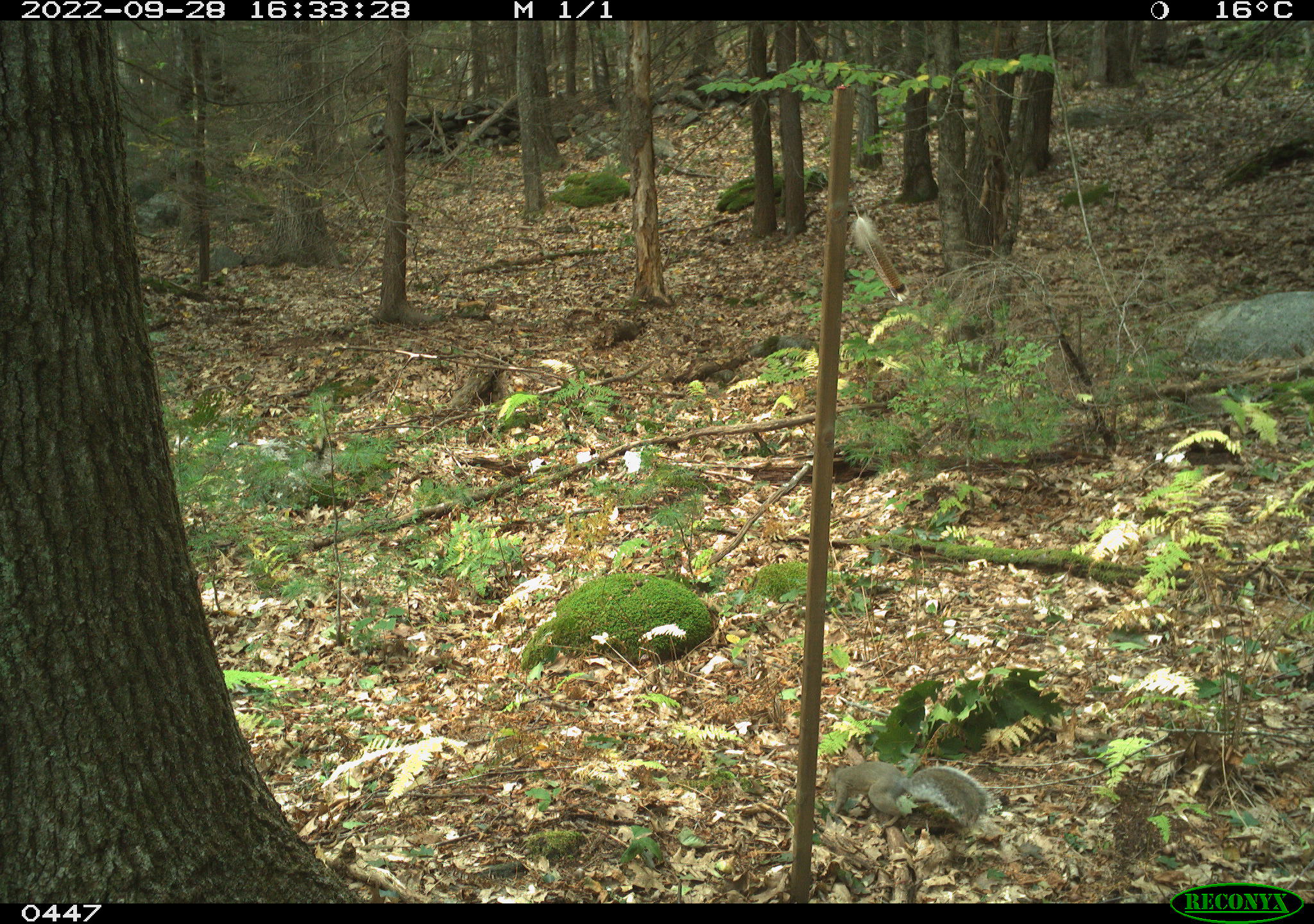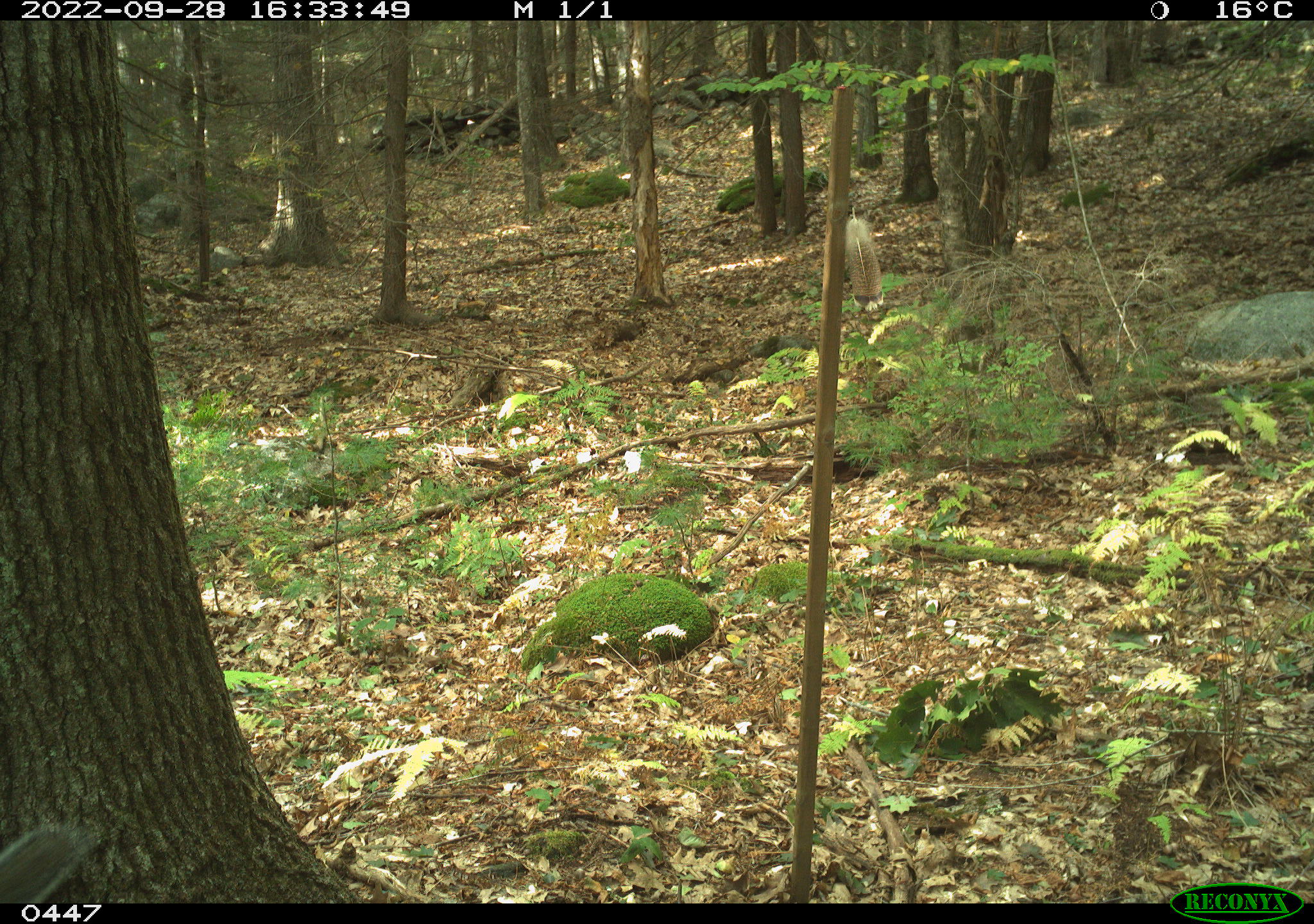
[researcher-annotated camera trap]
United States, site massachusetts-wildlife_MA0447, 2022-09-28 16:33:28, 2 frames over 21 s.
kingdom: Animalia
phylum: Chordata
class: Mammalia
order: Rodentia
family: Sciuridae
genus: Sciurus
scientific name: Sciurus carolinensis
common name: gray squirrel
Gray squirrel (Sciurus carolinensis).